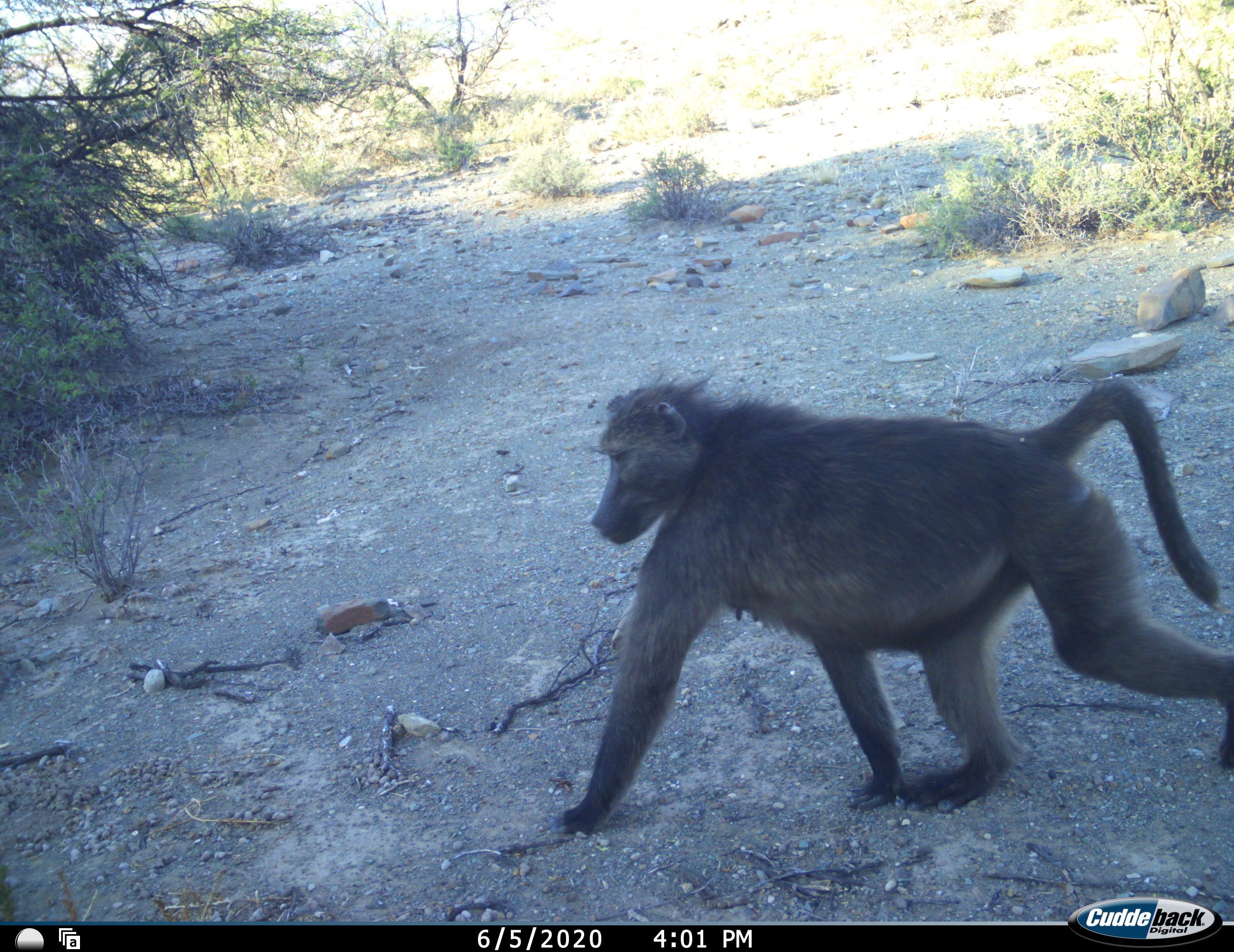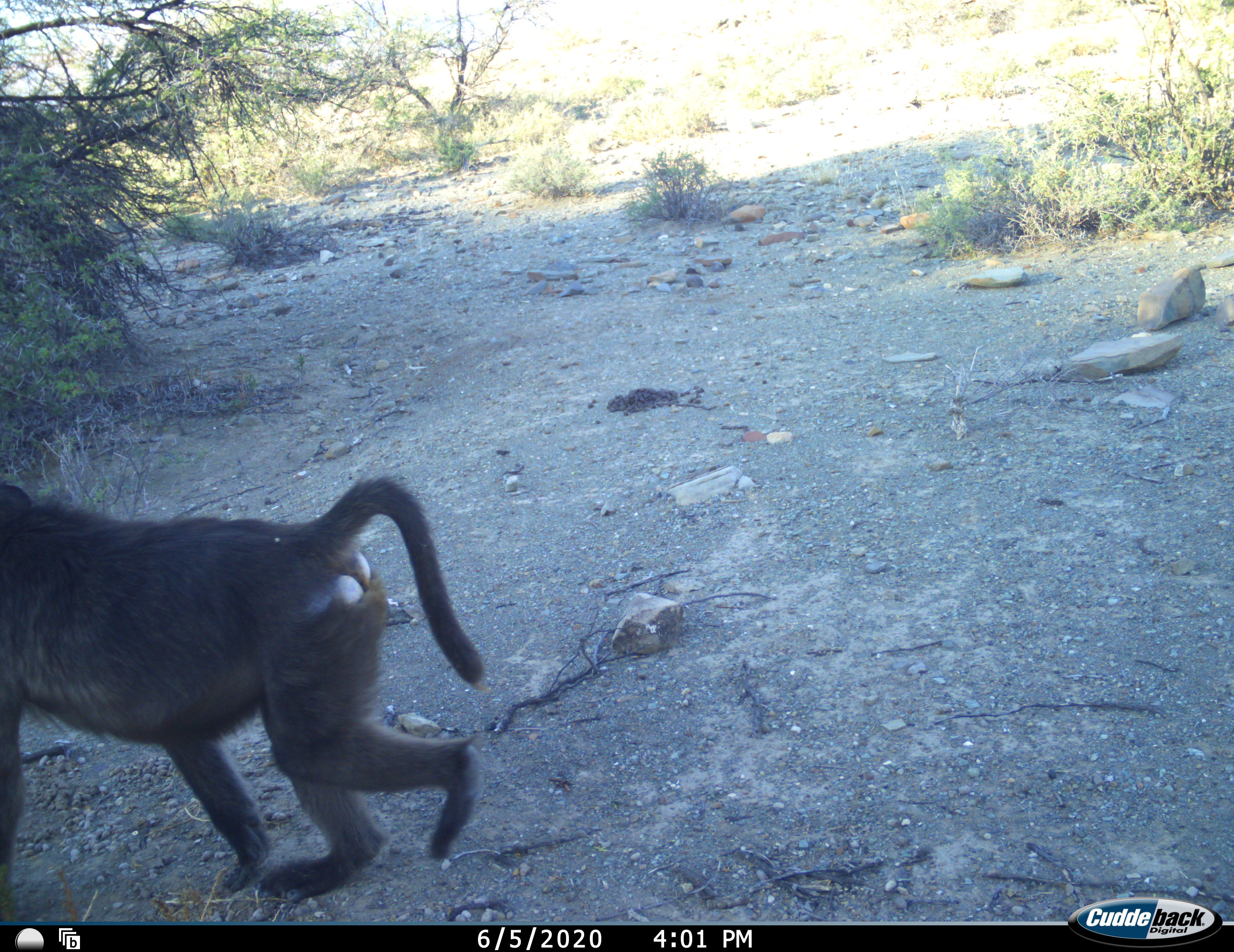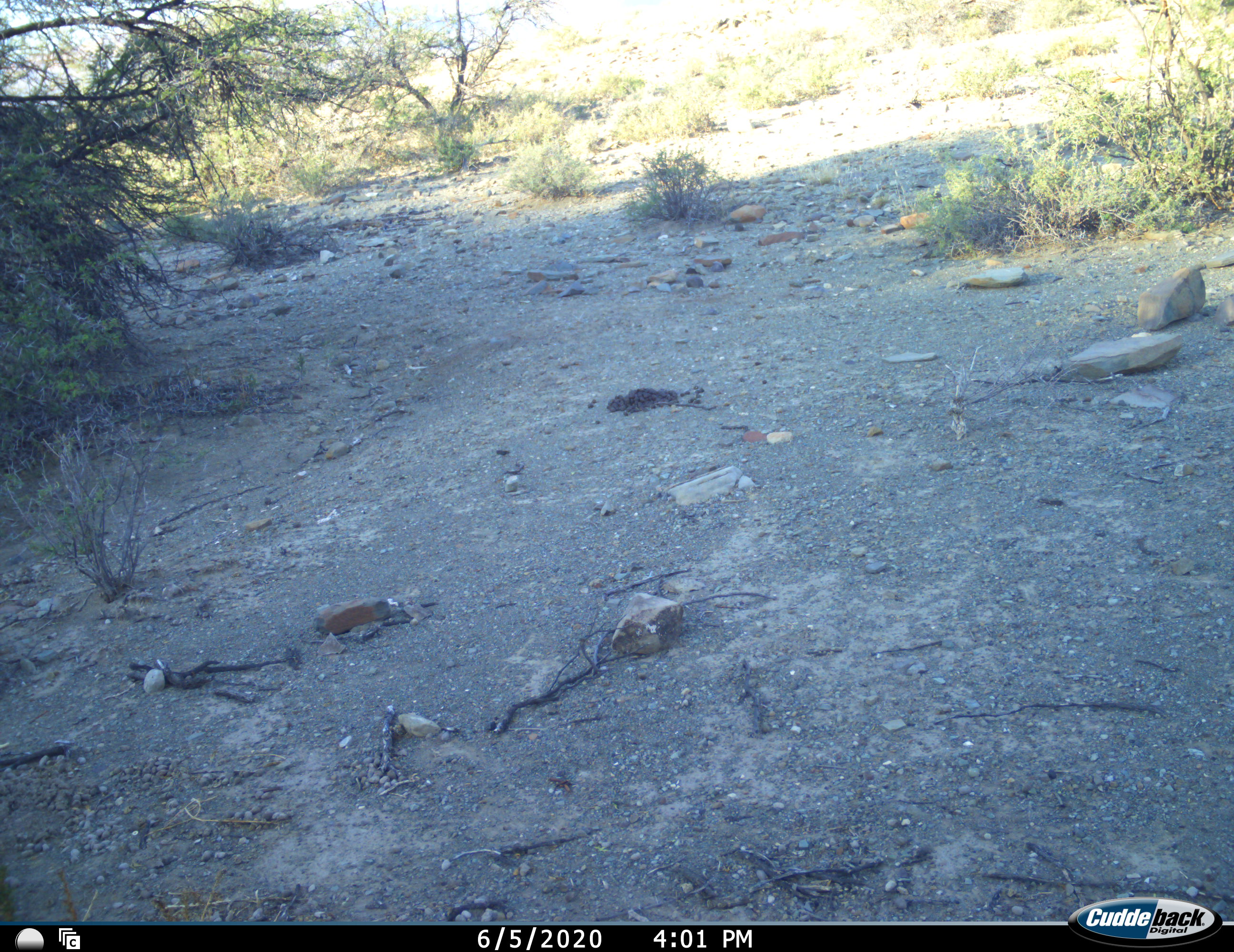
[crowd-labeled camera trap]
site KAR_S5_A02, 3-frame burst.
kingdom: Animalia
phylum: Chordata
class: Mammalia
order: Primates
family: Cercopithecidae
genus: Papio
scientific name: Papio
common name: baboon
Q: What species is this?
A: Baboon (Papio).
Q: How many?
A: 1.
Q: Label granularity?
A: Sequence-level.